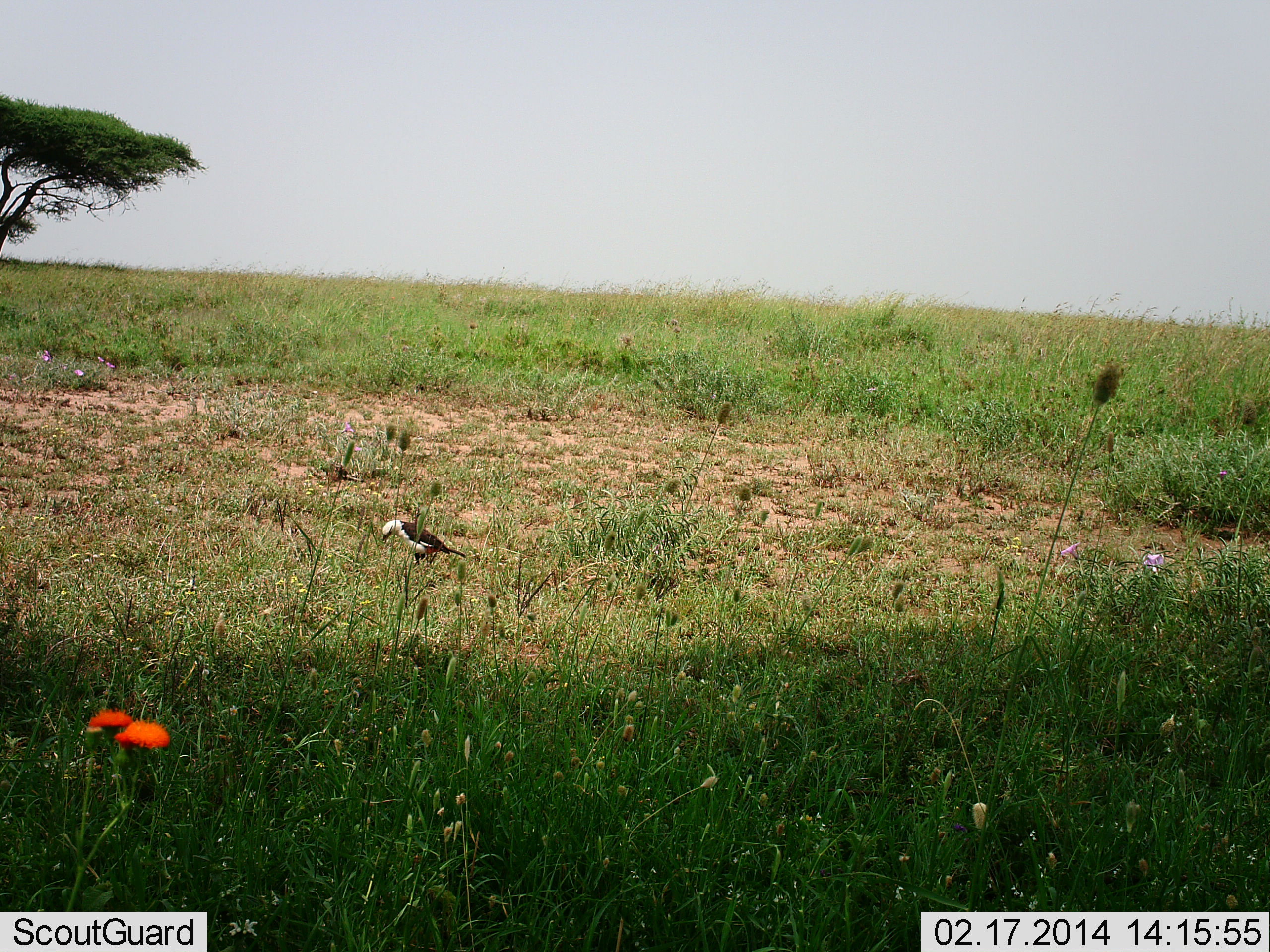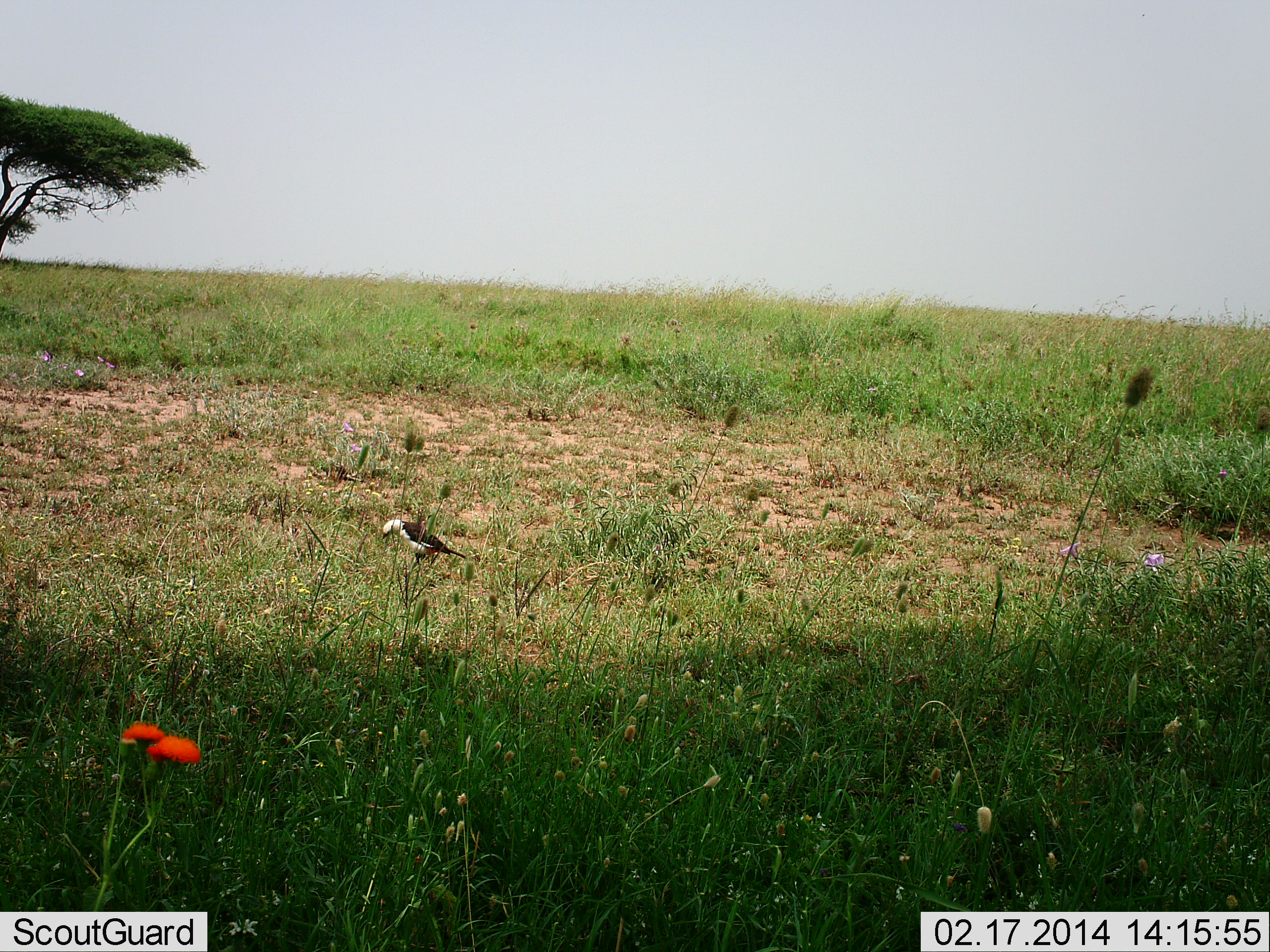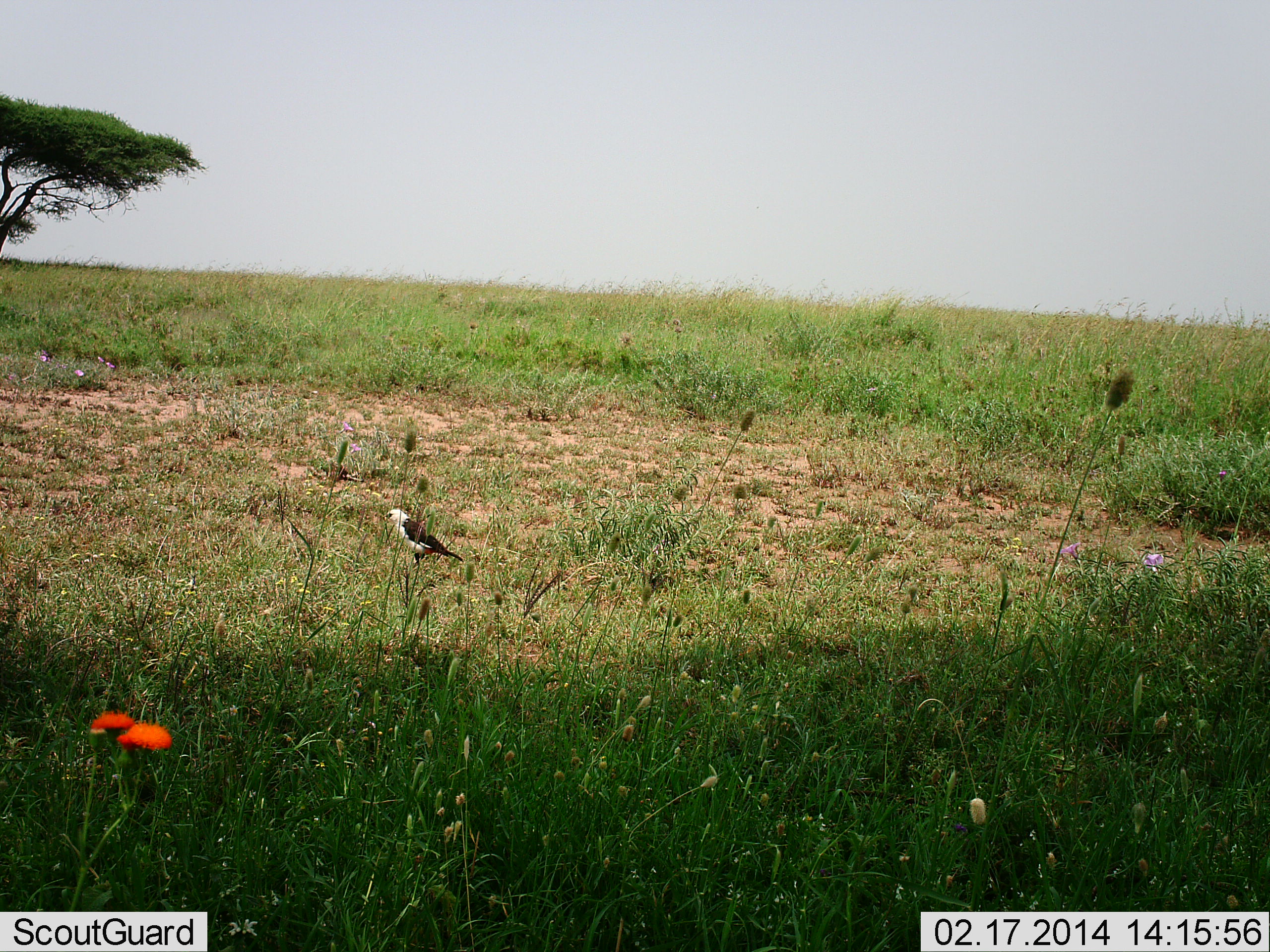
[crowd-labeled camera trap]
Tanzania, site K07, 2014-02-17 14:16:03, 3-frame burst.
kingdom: Animalia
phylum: Chordata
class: Aves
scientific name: Aves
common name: bird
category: otherbird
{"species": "otherbird (bird) (Aves)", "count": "1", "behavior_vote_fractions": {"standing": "70%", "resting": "20%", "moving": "0%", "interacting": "0%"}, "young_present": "0%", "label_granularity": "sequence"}